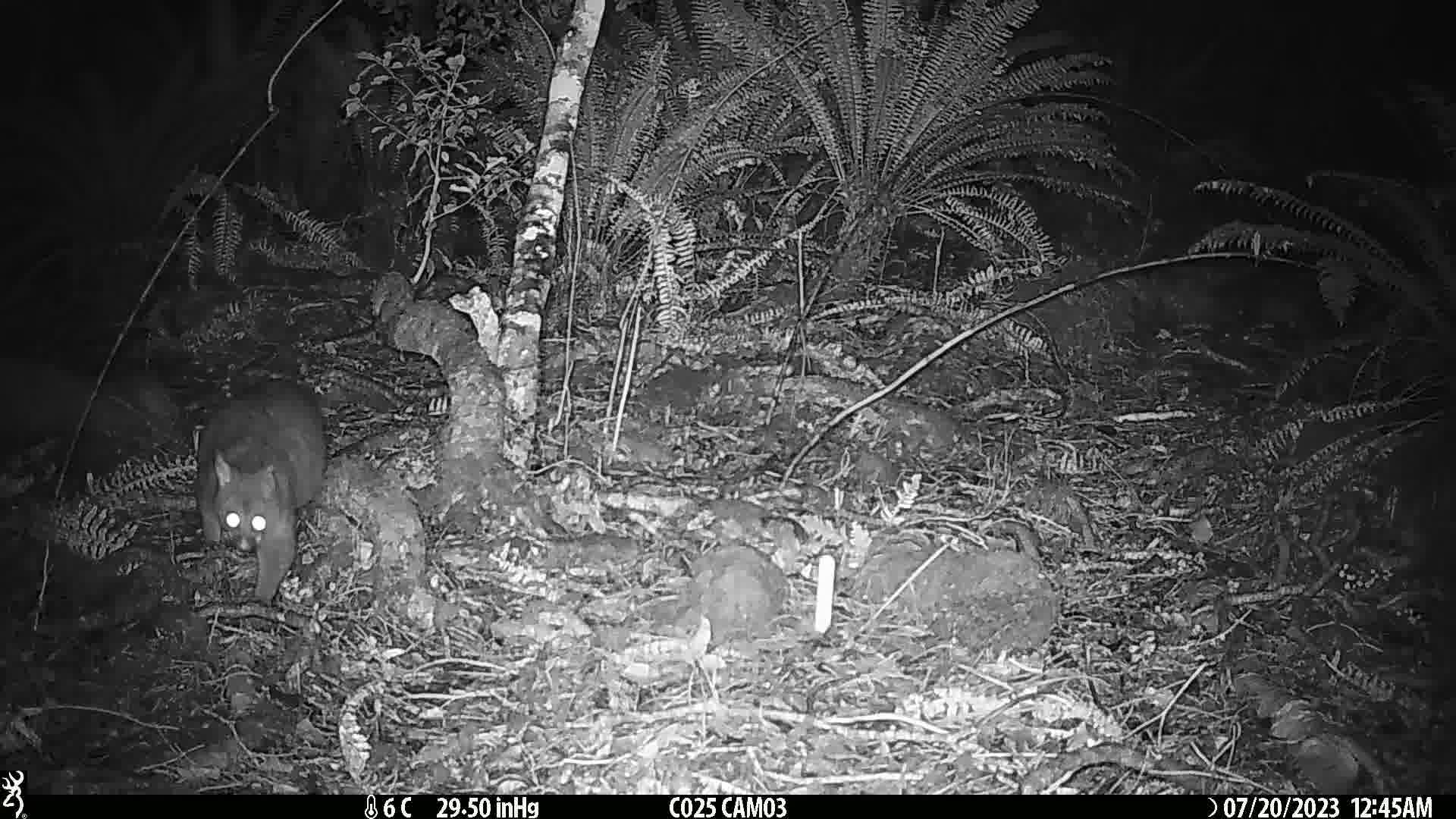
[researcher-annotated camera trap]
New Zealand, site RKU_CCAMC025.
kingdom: Animalia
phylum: Chordata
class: Mammalia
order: Diprotodontia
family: Phalangeridae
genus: Trichosurus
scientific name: Trichosurus vulpecula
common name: common brushtail possum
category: possum